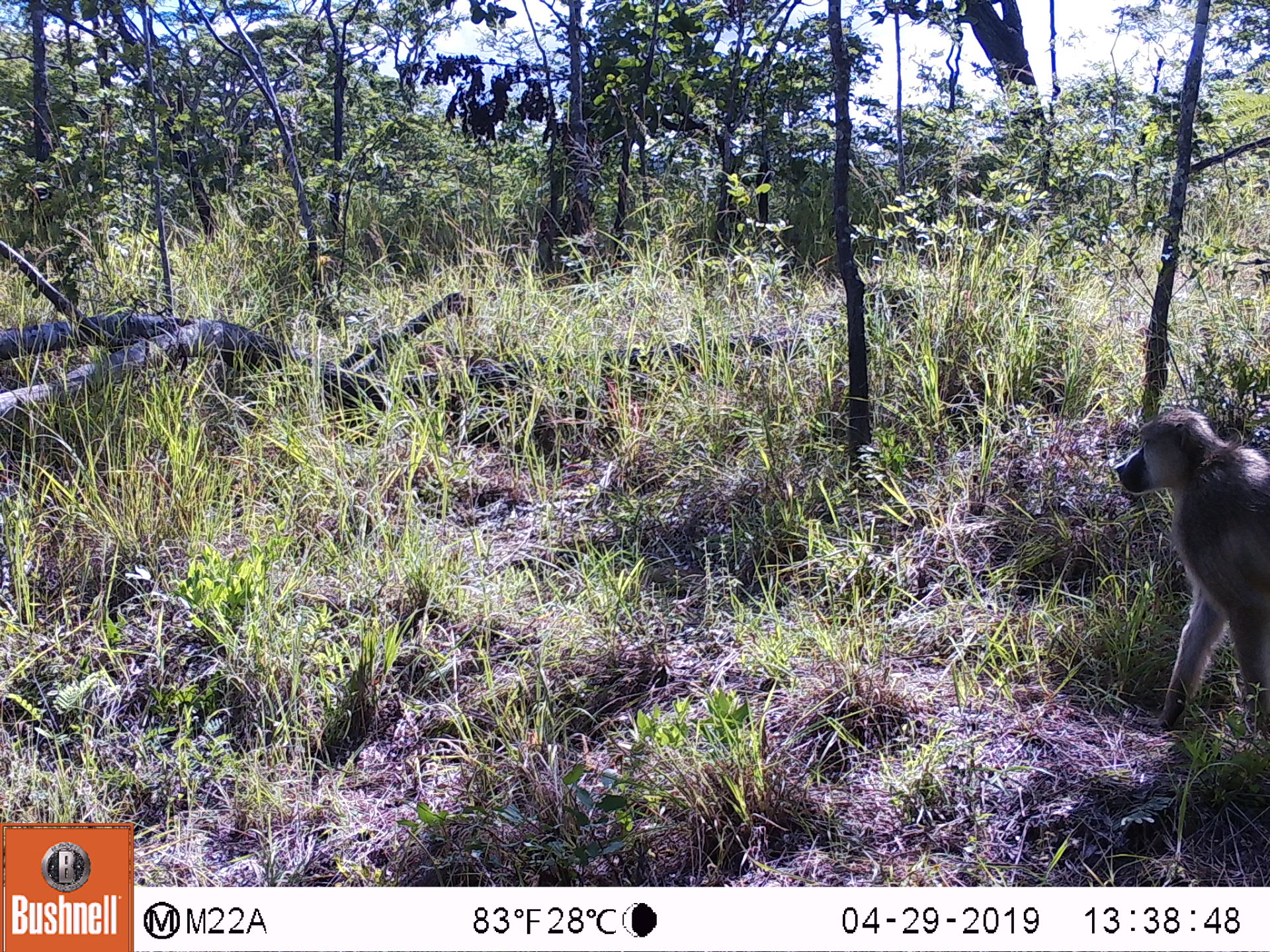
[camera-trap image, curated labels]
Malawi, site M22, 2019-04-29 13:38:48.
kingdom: Animalia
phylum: Chordata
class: Mammalia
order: Primates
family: Cercopithecidae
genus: Papio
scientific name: Papio cynocephalus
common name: yellow baboon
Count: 1.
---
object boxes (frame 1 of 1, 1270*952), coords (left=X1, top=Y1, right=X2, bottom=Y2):
yellow baboon: (left=1104, top=398, right=1266, bottom=741)